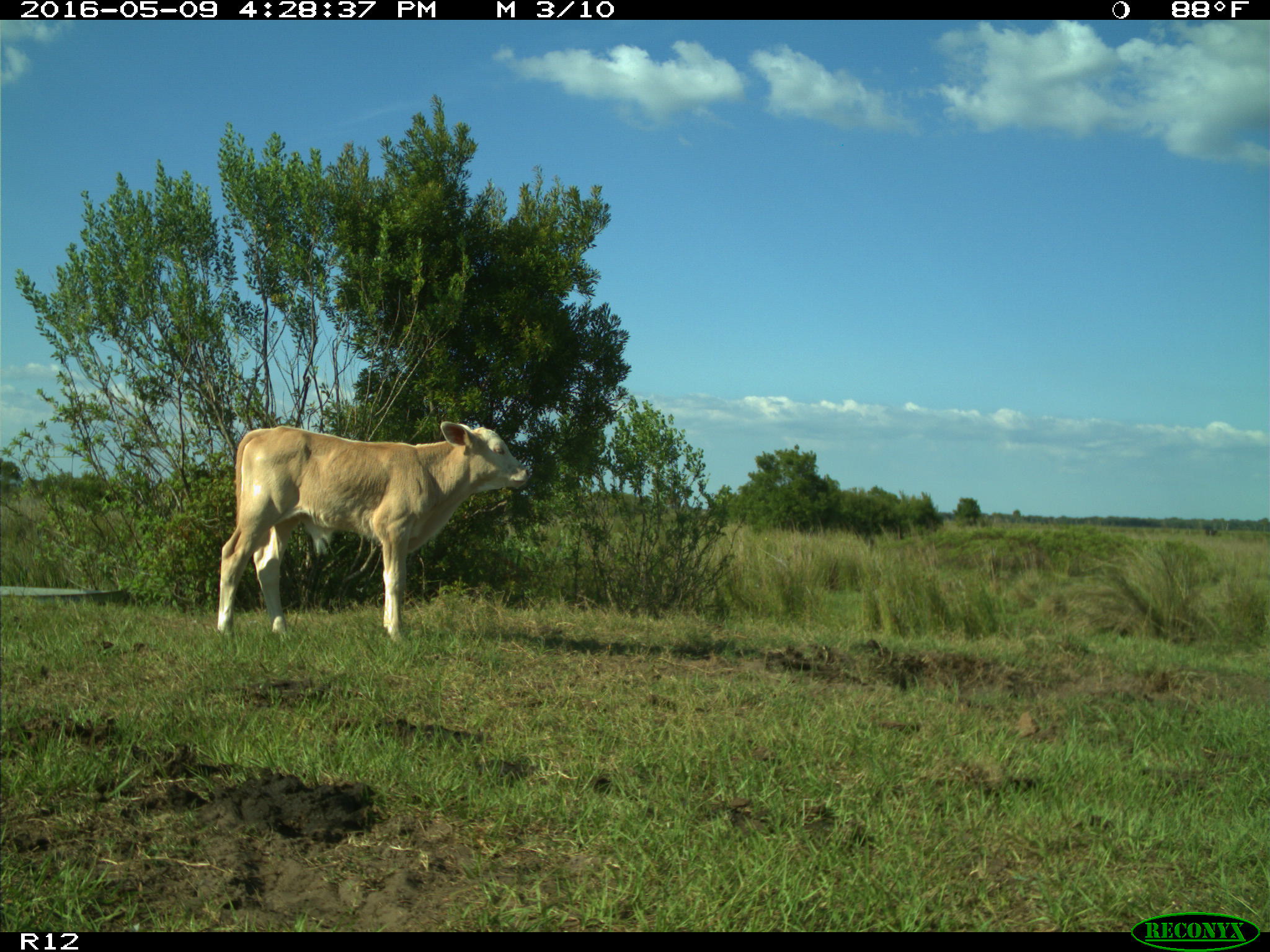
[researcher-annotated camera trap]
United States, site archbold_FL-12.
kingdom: Animalia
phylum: Chordata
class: Mammalia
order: Artiodactyla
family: Bovidae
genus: Bos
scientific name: Bos taurus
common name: domestic cow